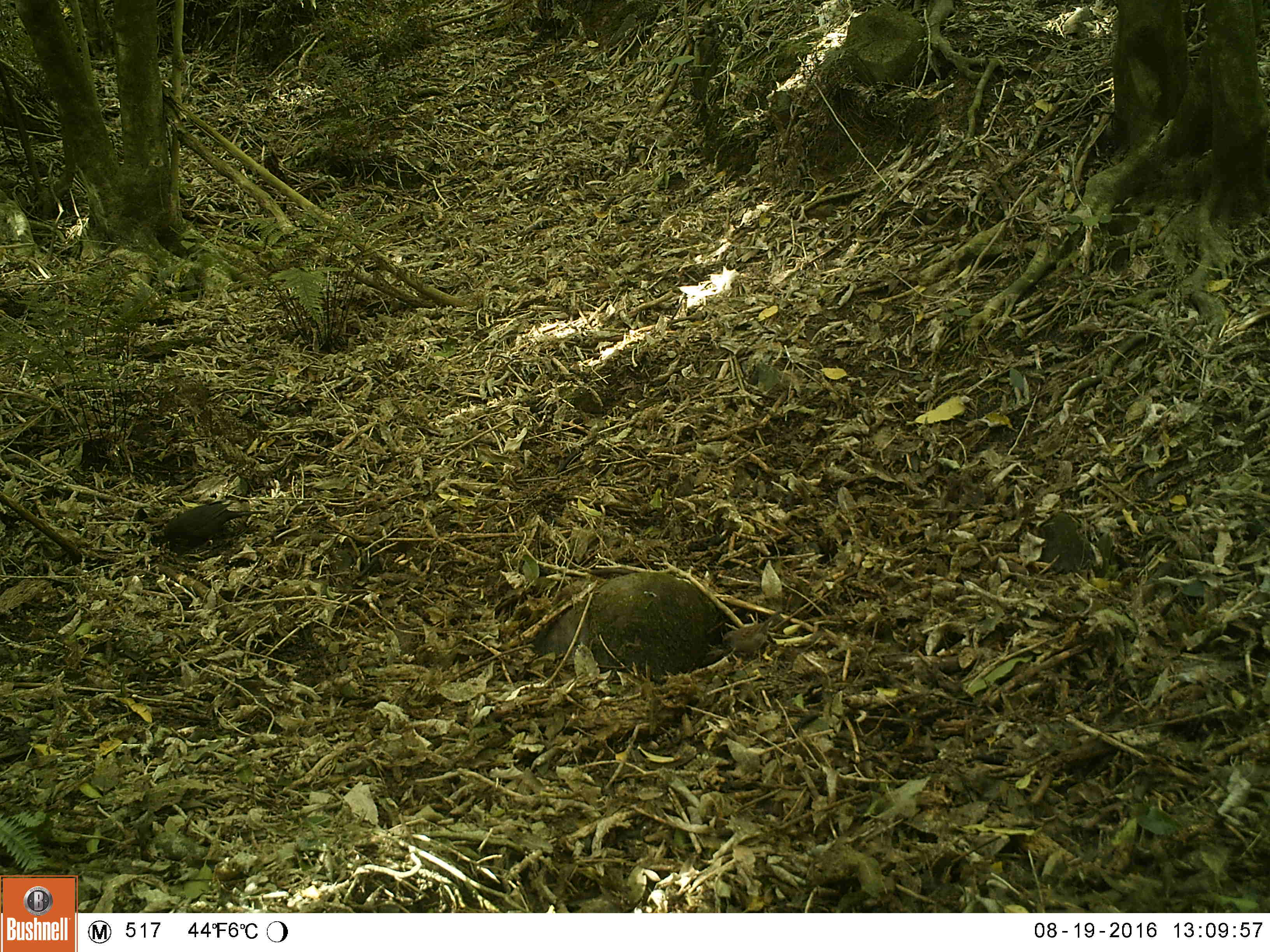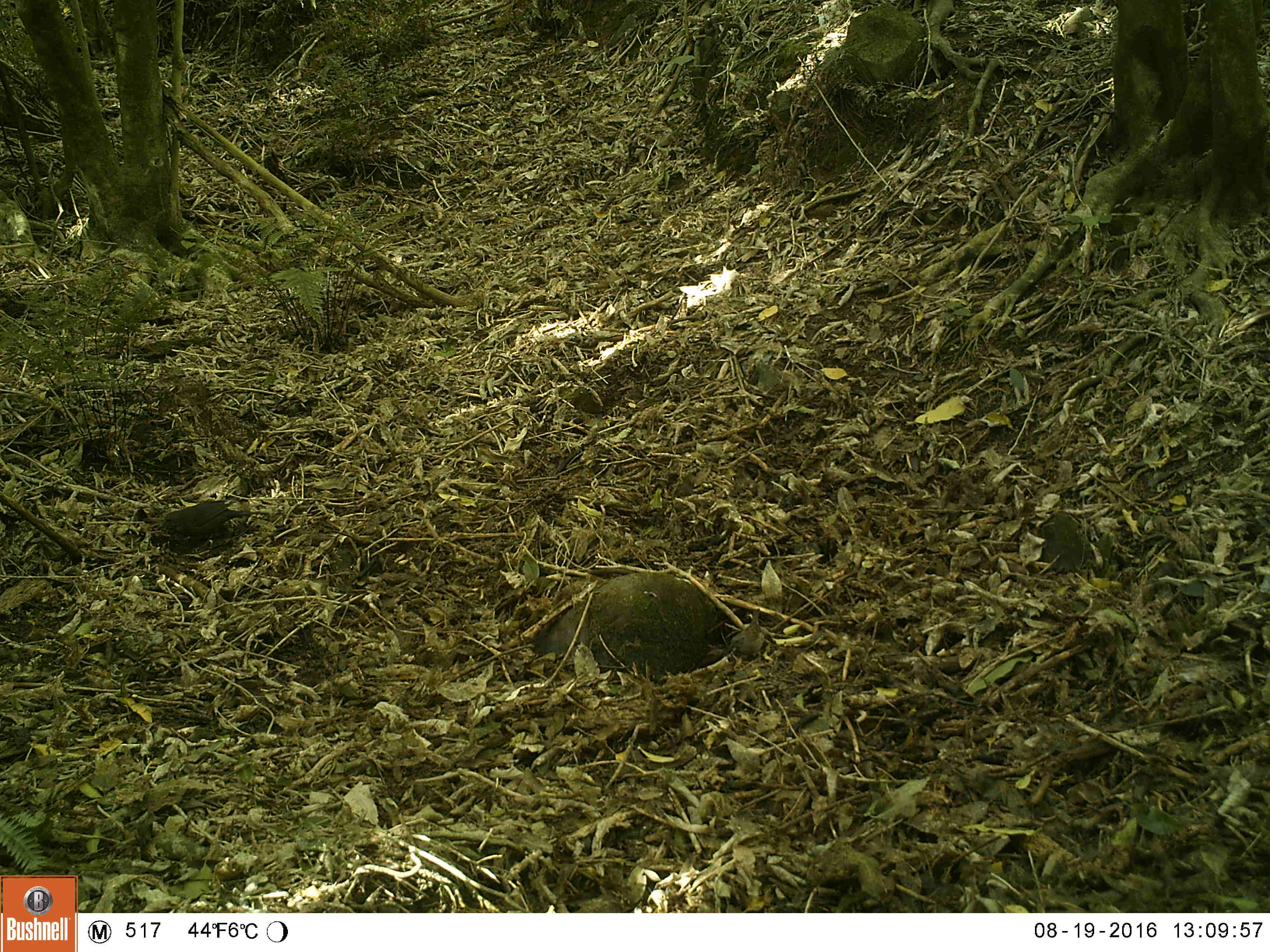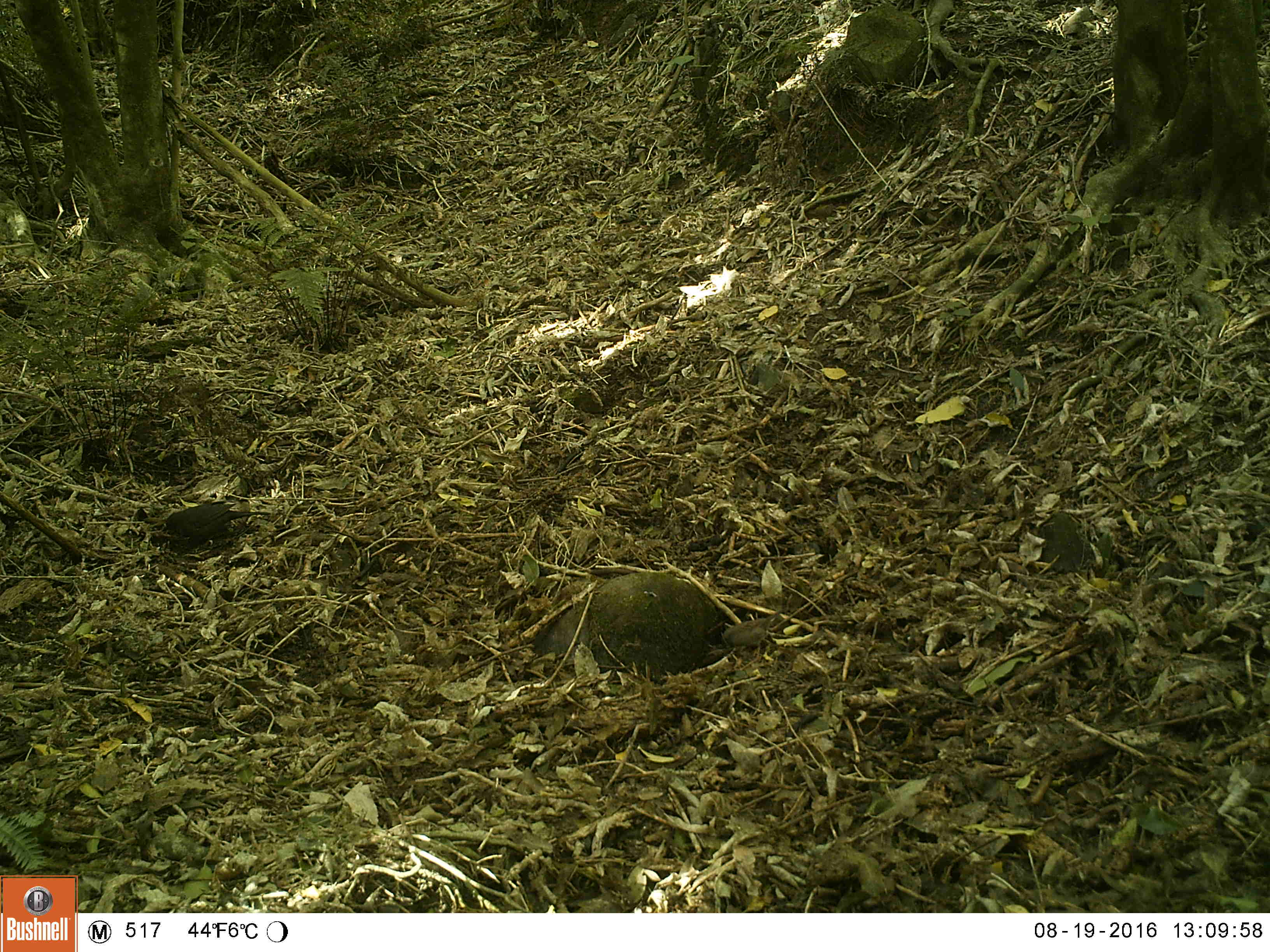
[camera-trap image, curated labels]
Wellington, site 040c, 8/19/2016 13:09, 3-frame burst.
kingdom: Animalia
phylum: Chordata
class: Aves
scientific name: Aves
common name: bird